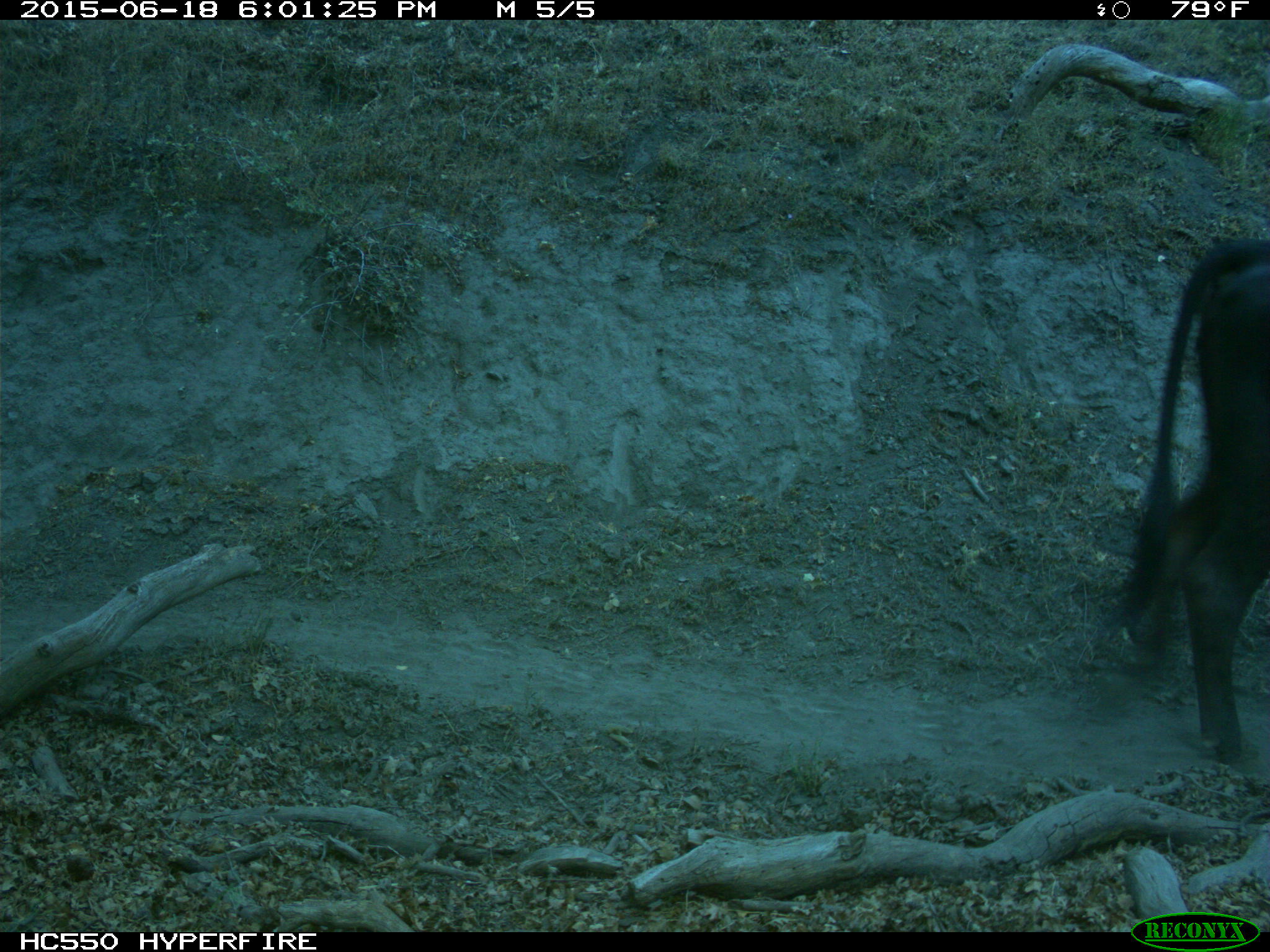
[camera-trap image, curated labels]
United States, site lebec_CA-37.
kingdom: Animalia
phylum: Chordata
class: Mammalia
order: Artiodactyla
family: Bovidae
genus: Bos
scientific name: Bos taurus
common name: domestic cow